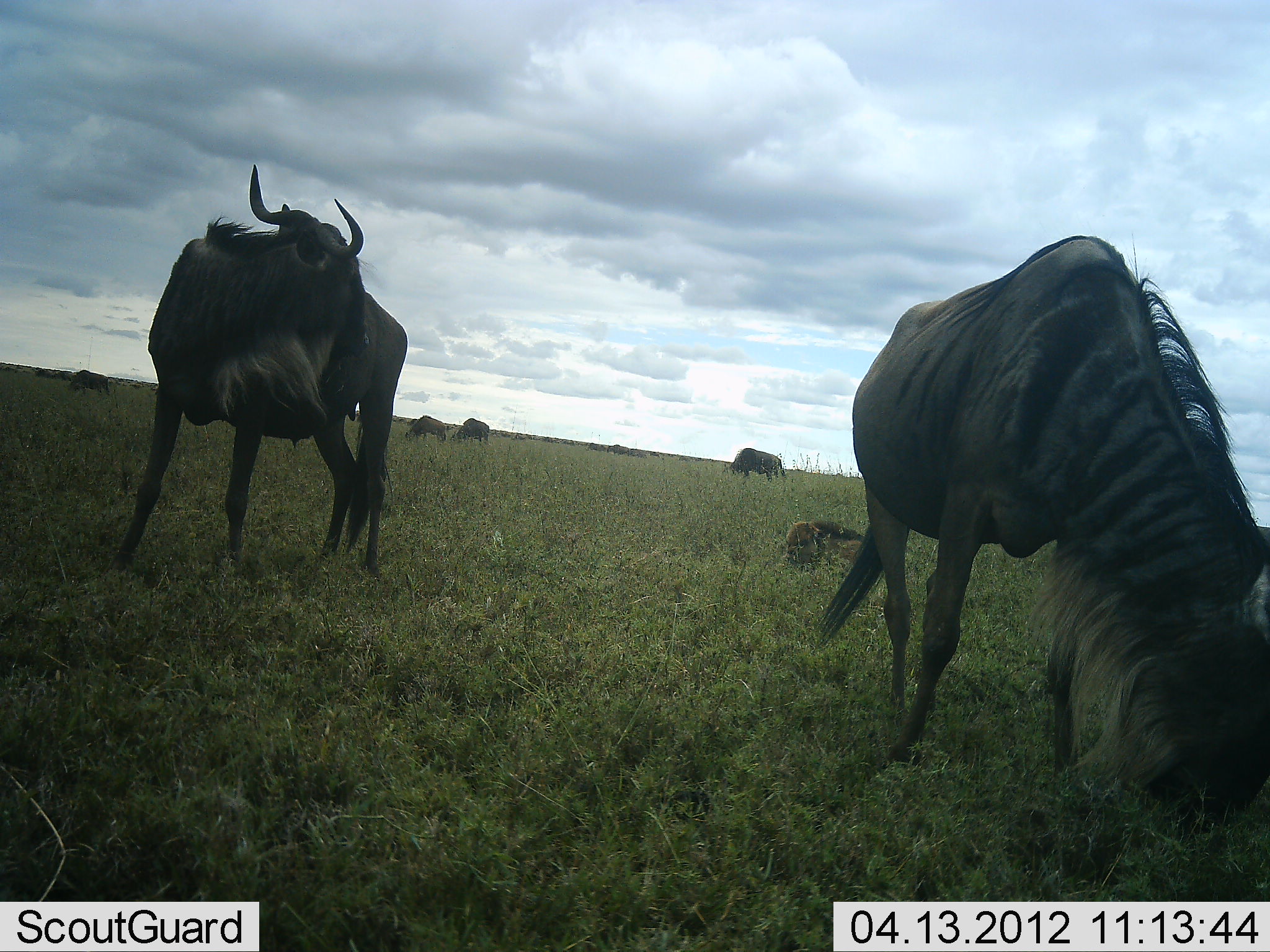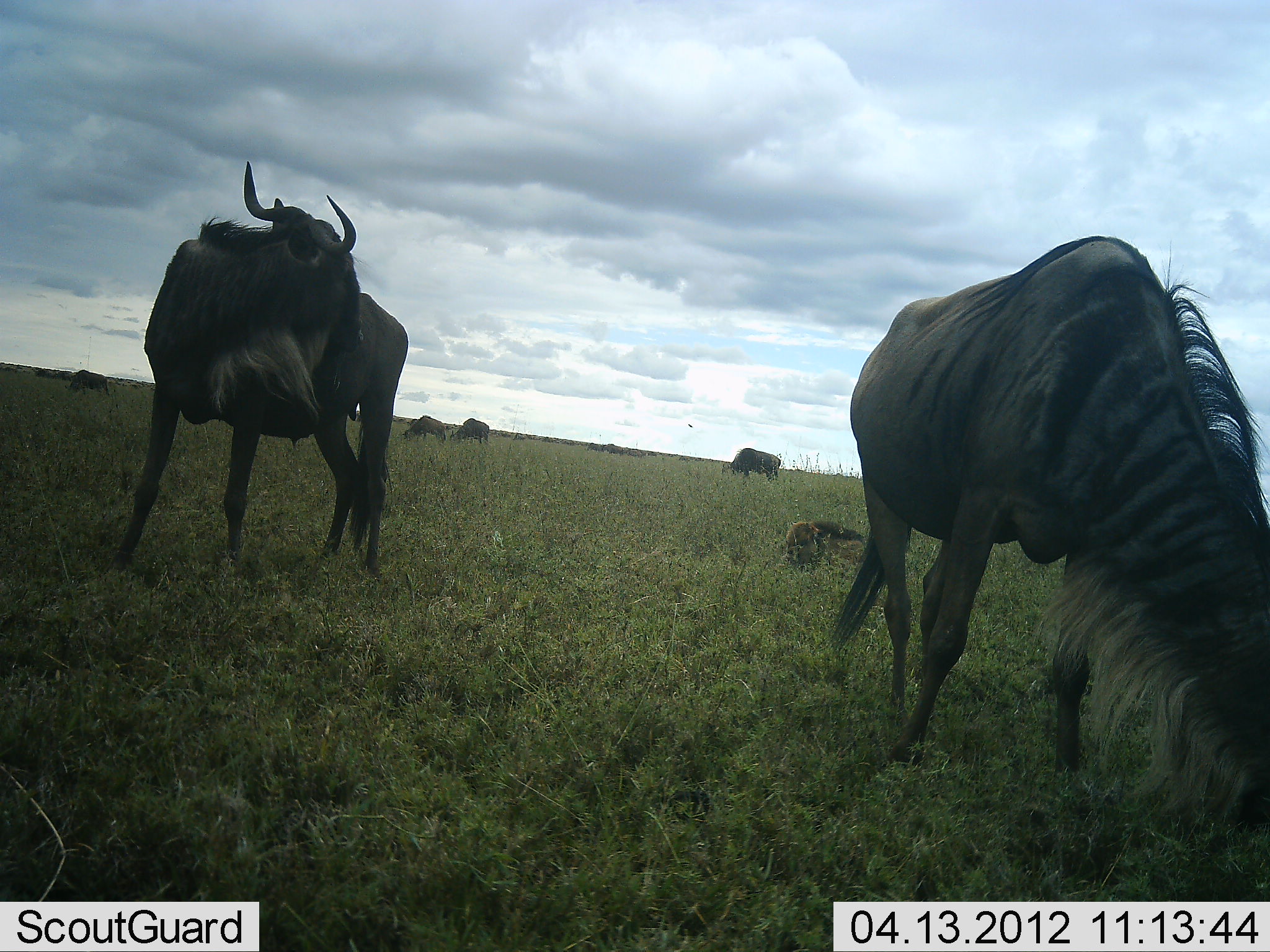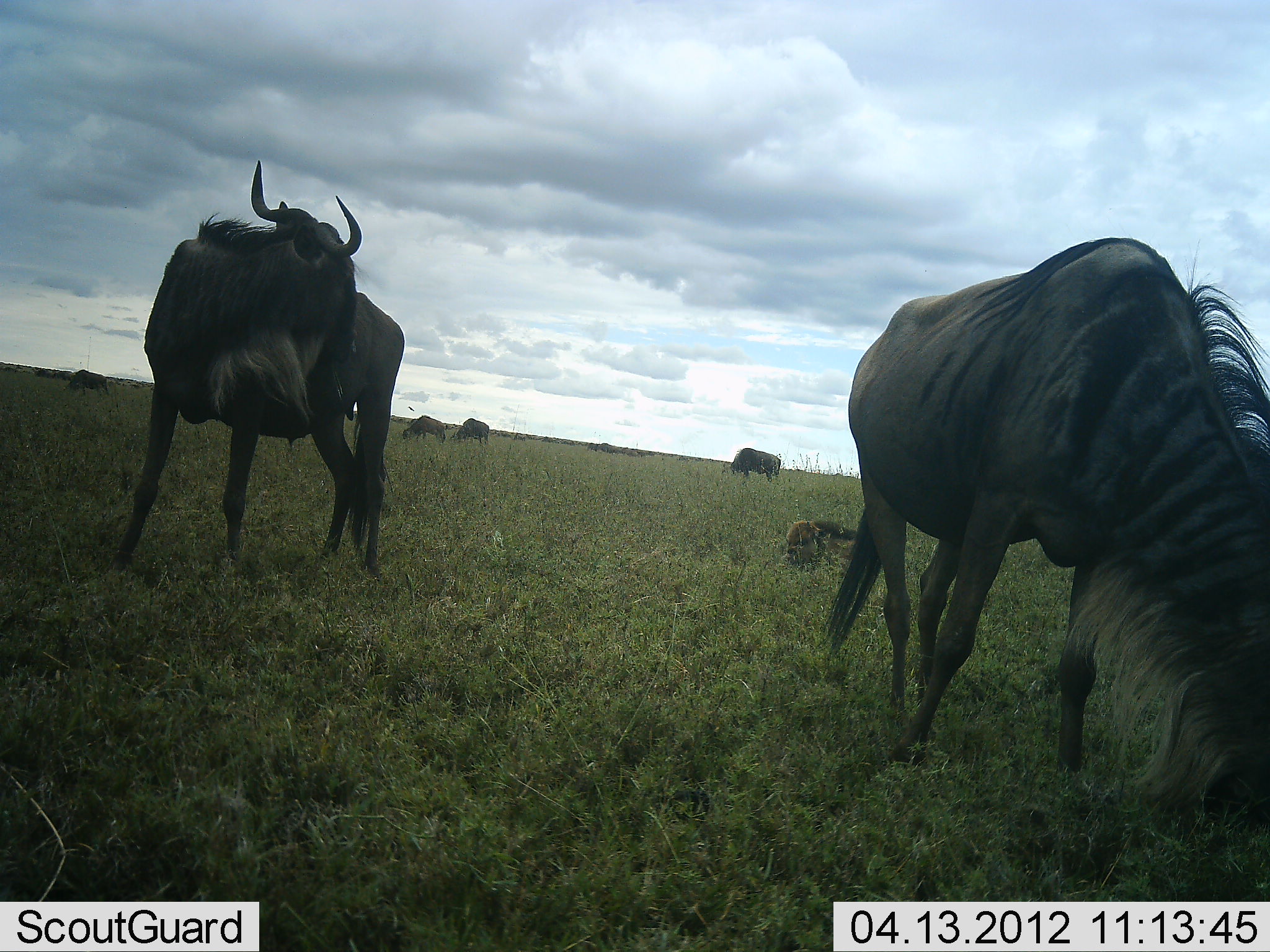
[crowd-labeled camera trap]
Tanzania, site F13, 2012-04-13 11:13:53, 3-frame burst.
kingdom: Animalia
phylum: Chordata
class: Mammalia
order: Artiodactyla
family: Bovidae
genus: Connochaetes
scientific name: Connochaetes taurinus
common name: blue wildebeest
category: wildebeest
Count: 7.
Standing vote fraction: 76%.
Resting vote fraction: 53%.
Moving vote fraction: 18%.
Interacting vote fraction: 0%.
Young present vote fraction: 35%.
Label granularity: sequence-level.